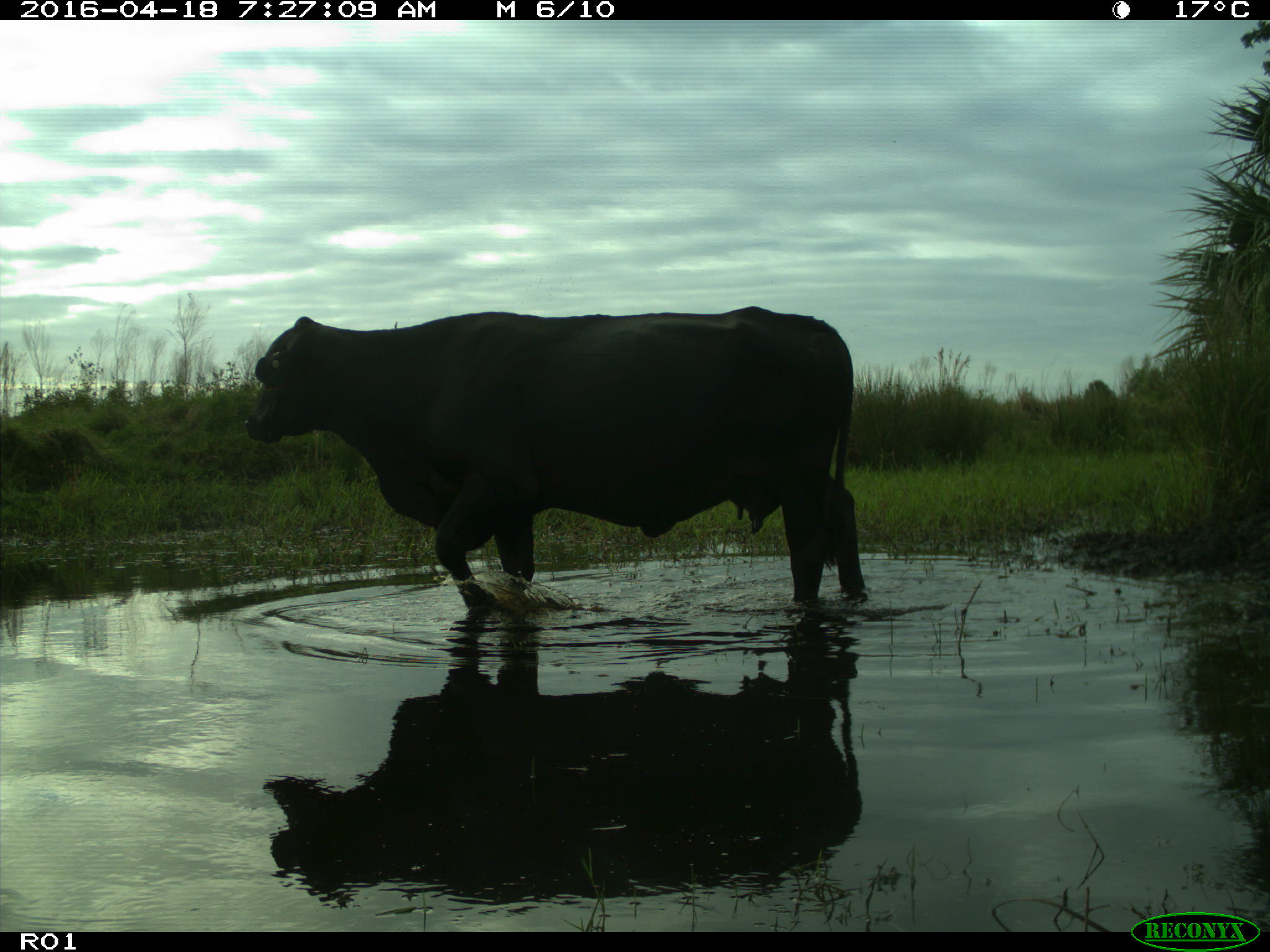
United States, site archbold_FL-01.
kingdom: Animalia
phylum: Chordata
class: Mammalia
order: Artiodactyla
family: Bovidae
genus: Bos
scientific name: Bos taurus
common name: domestic cow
Bos taurus (domestic cow).